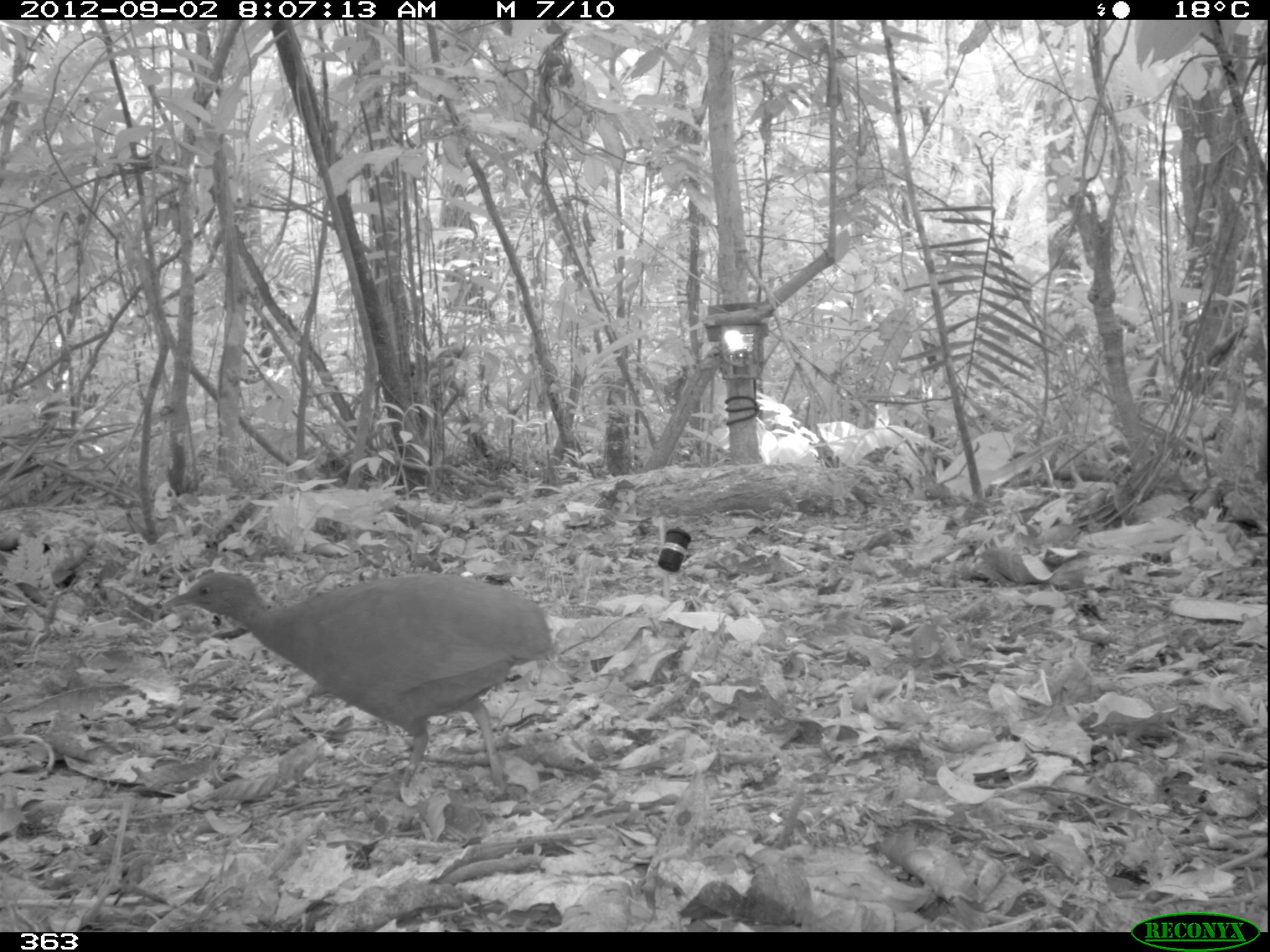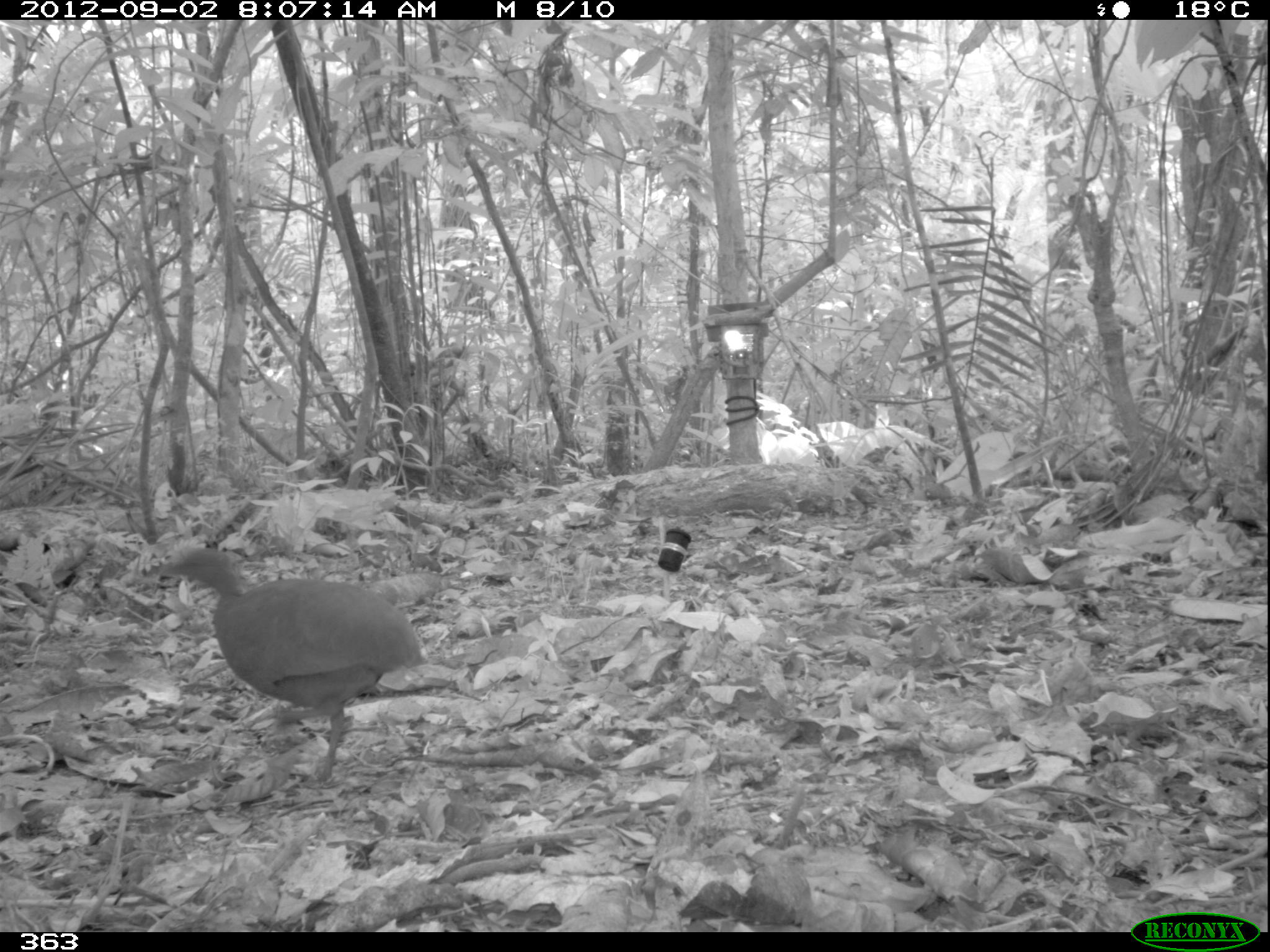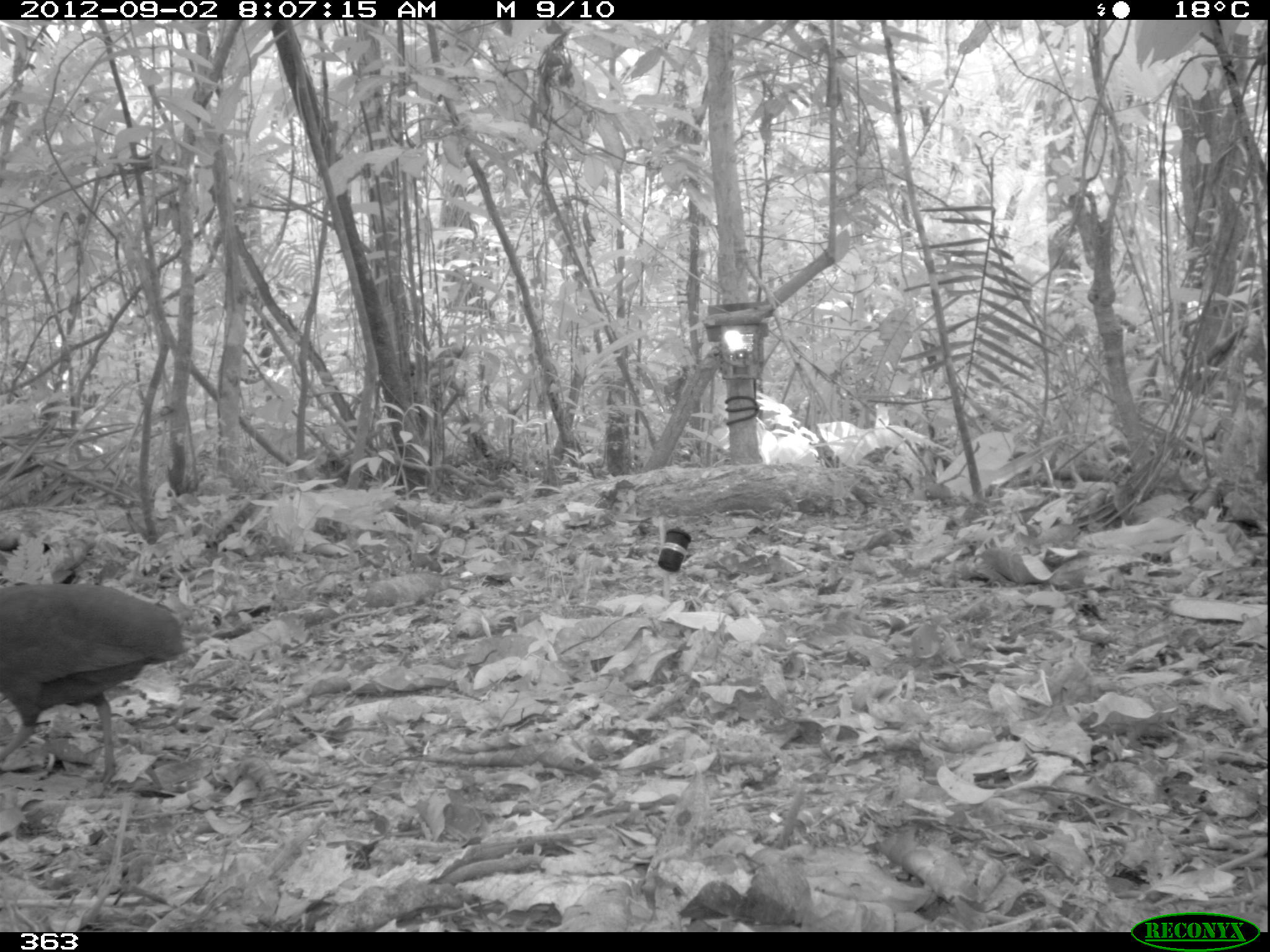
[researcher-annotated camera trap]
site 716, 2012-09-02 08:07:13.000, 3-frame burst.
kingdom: Animalia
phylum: Chordata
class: Aves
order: Galliformes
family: Phasianidae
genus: Alectoris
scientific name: Alectoris rufa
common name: red-legged partridge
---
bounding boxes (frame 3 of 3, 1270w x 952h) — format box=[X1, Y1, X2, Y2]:
alectoris rufa: box=[0, 581, 183, 787]